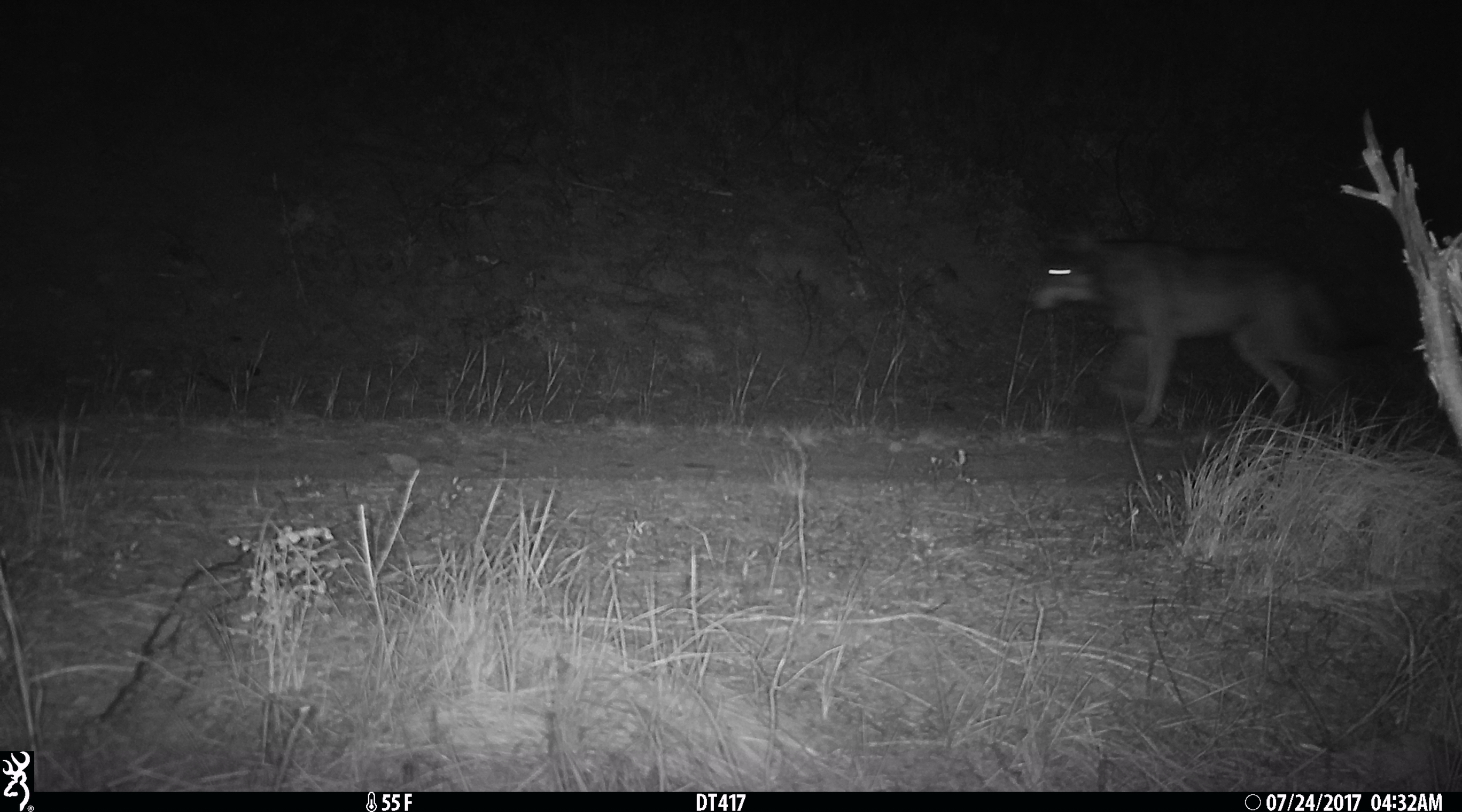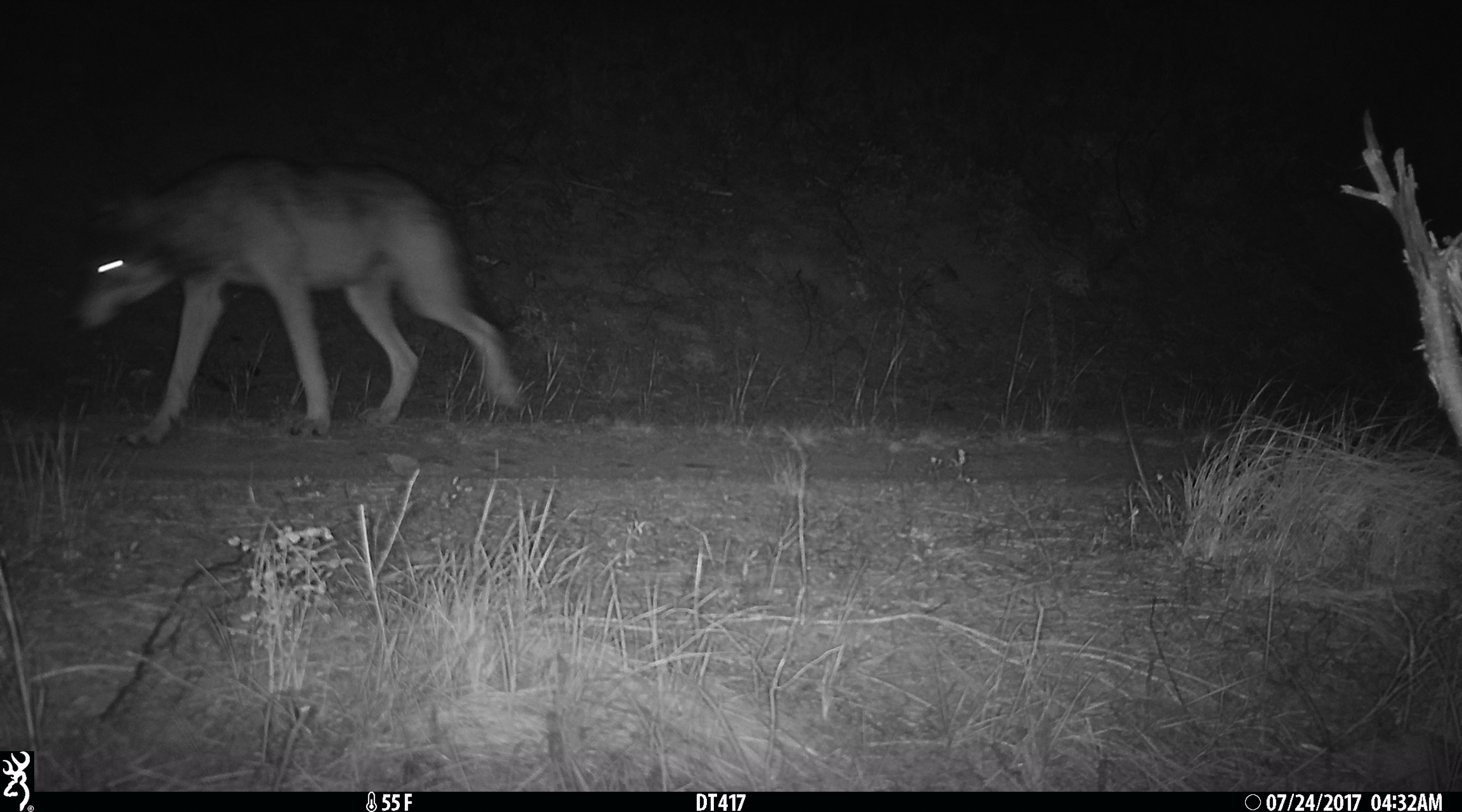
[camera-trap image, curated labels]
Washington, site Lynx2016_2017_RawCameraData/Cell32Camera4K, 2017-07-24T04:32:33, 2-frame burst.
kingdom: Animalia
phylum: Chordata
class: Mammalia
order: Carnivora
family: Canidae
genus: Canis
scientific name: Canis lupus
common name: gray wolf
Canis lupus (gray wolf). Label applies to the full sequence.